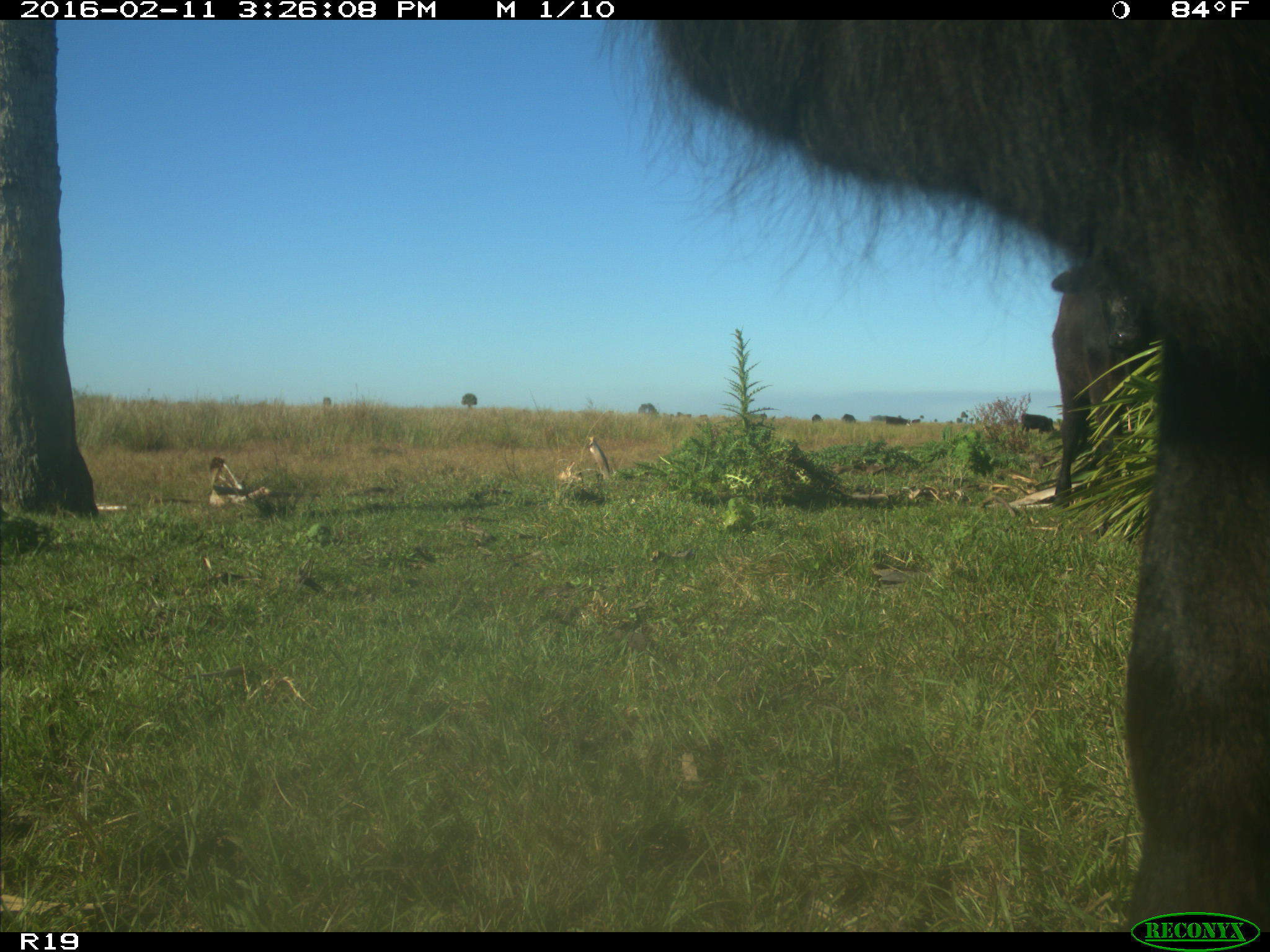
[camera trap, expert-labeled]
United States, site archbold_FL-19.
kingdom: Animalia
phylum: Chordata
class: Mammalia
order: Artiodactyla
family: Bovidae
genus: Bos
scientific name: Bos taurus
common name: domestic cow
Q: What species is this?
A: Bos taurus (domestic cow).